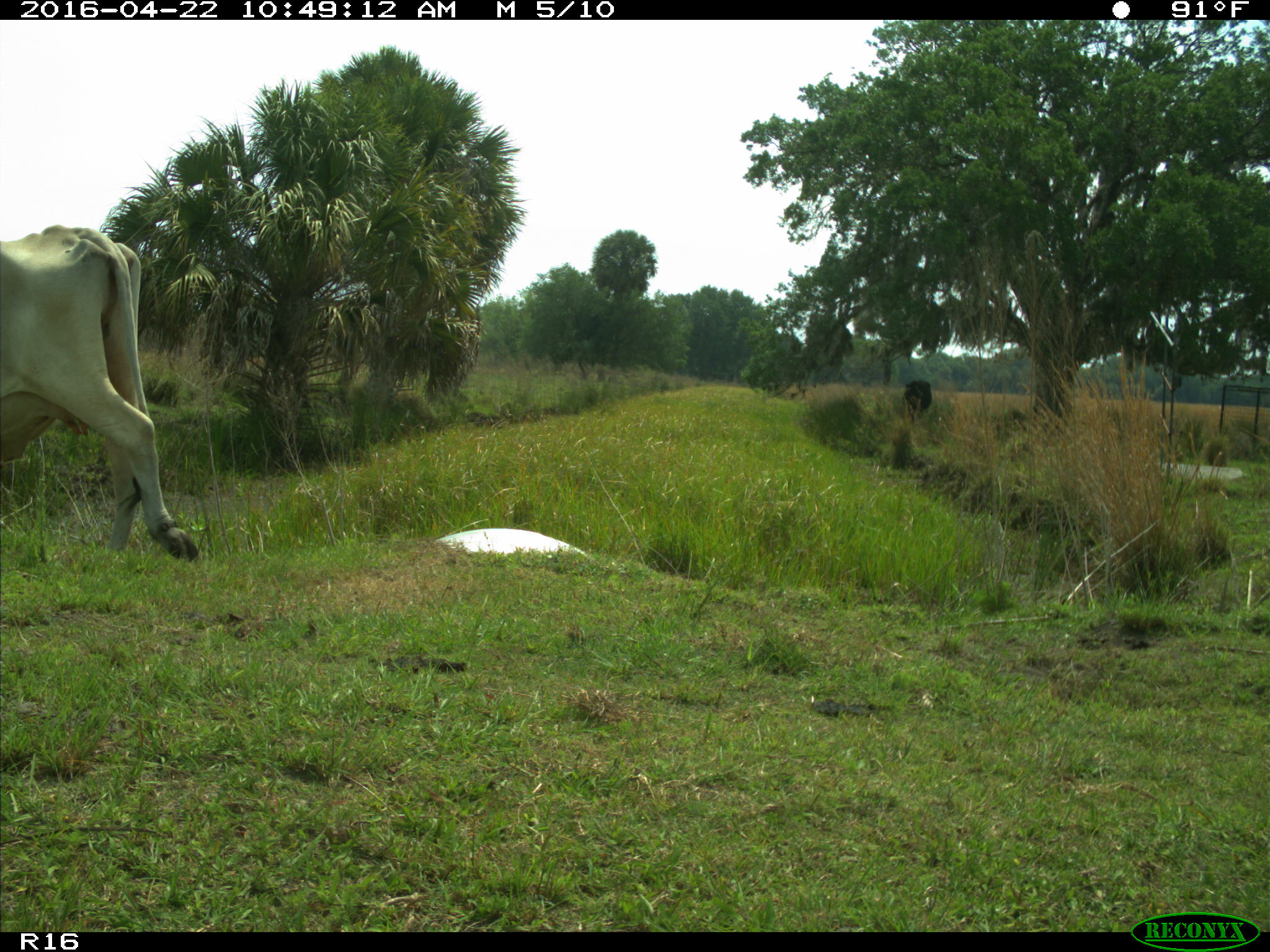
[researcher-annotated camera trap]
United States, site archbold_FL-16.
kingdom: Animalia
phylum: Chordata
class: Mammalia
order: Artiodactyla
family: Bovidae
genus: Bos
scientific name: Bos taurus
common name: domestic cow